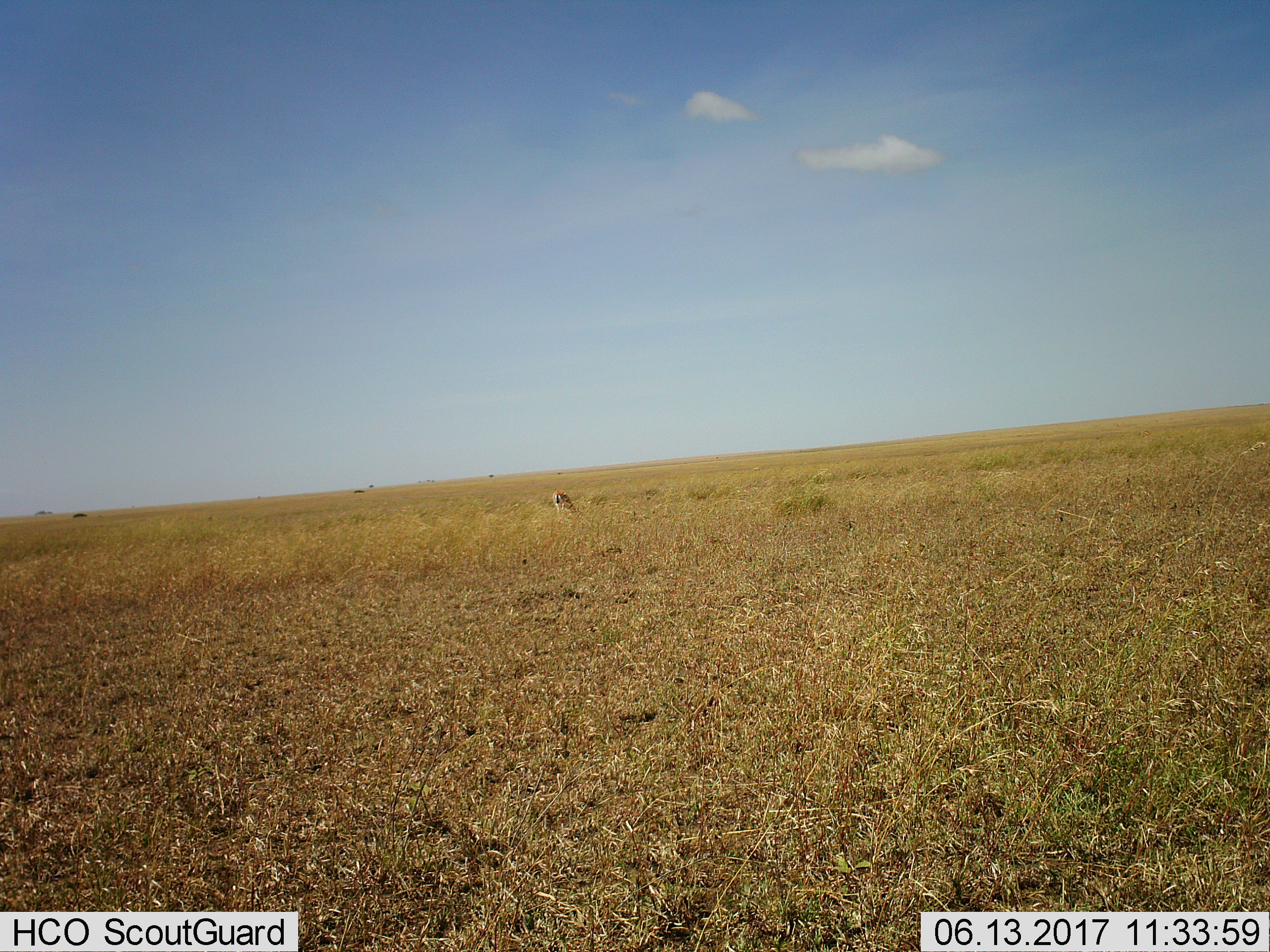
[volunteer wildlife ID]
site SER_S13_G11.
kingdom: Animalia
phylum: Chordata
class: Mammalia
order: Artiodactyla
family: Bovidae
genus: Eudorcas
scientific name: Eudorcas thomsonii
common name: thomson's gazelle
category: gazellethomsons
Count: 1.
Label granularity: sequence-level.